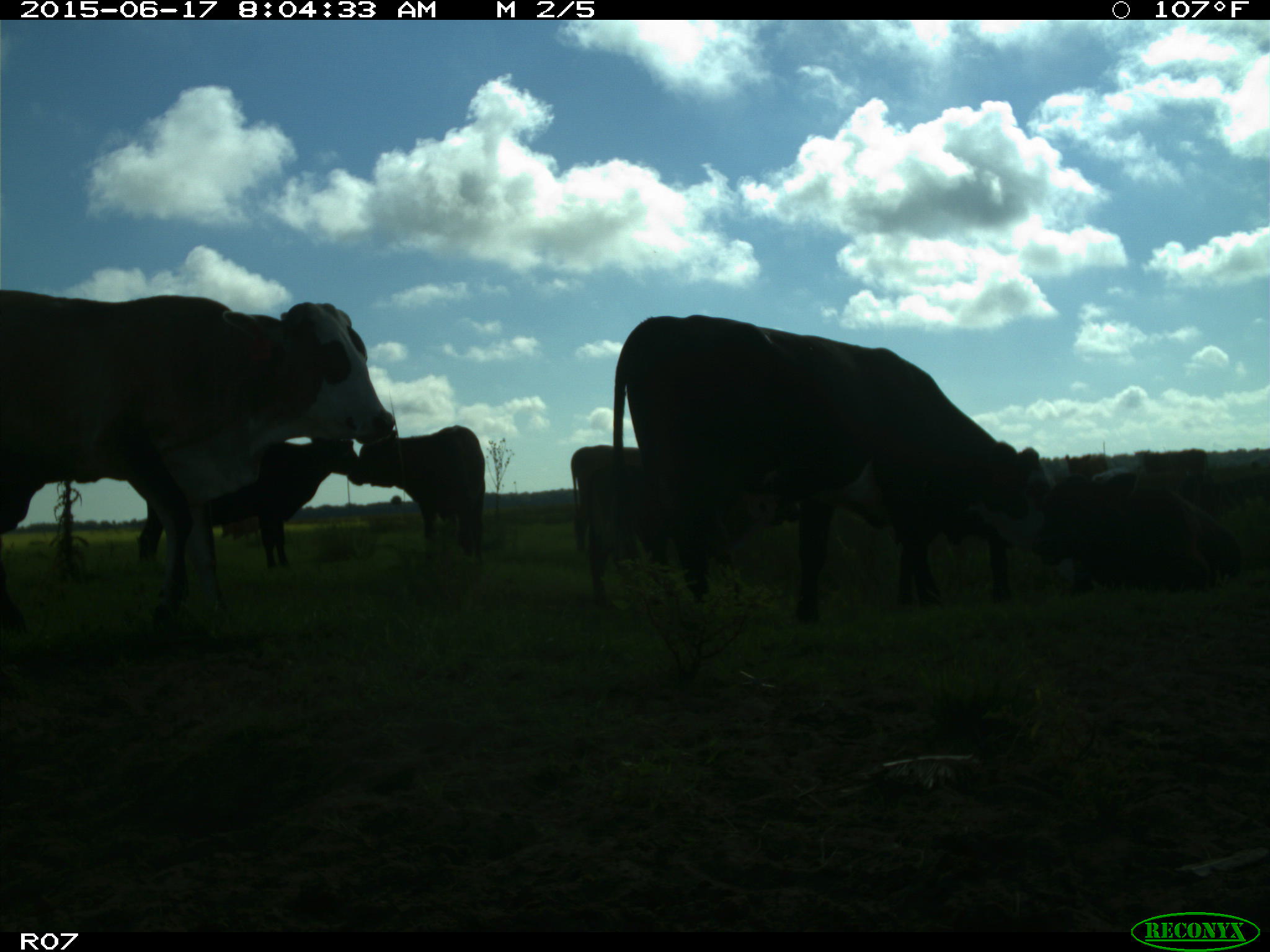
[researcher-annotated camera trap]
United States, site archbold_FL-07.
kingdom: Animalia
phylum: Chordata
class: Mammalia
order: Artiodactyla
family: Bovidae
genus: Bos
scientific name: Bos taurus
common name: domestic cow